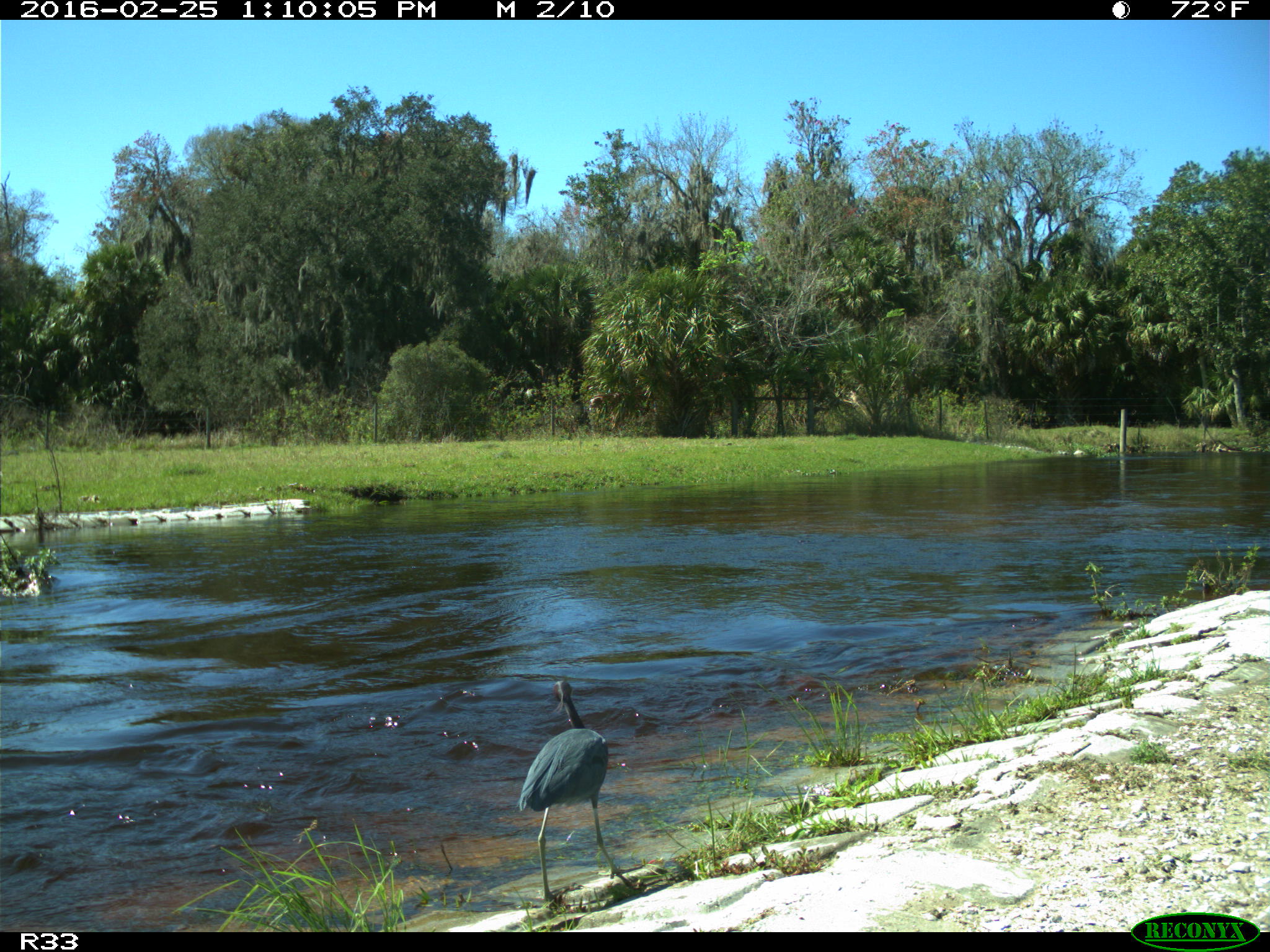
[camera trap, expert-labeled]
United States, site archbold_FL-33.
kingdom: Animalia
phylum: Chordata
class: Aves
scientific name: Aves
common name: birds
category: unidentified bird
Unidentified bird (birds) (Aves).